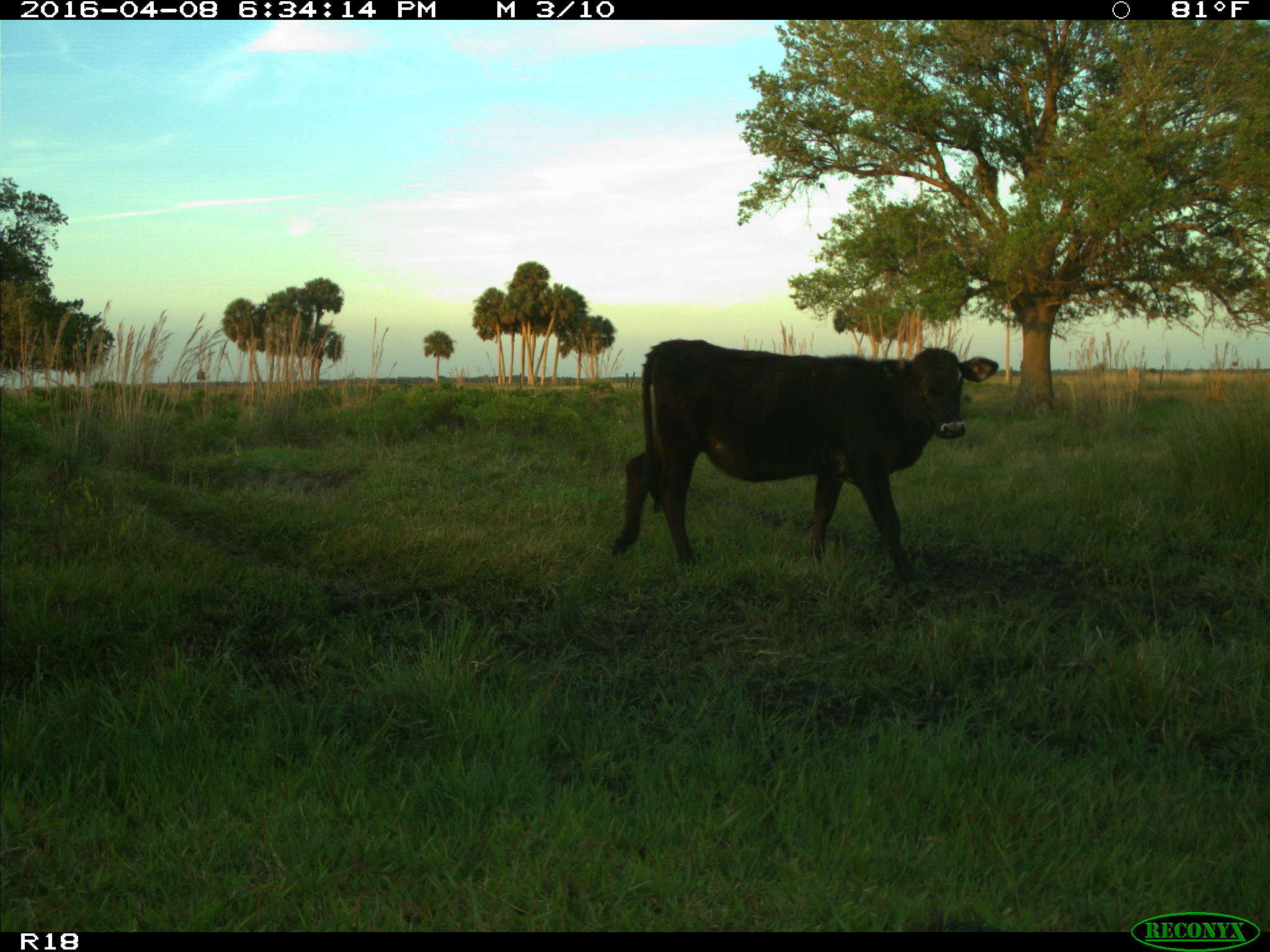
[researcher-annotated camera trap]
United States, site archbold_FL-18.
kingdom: Animalia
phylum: Chordata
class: Mammalia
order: Artiodactyla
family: Bovidae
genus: Bos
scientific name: Bos taurus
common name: domestic cow